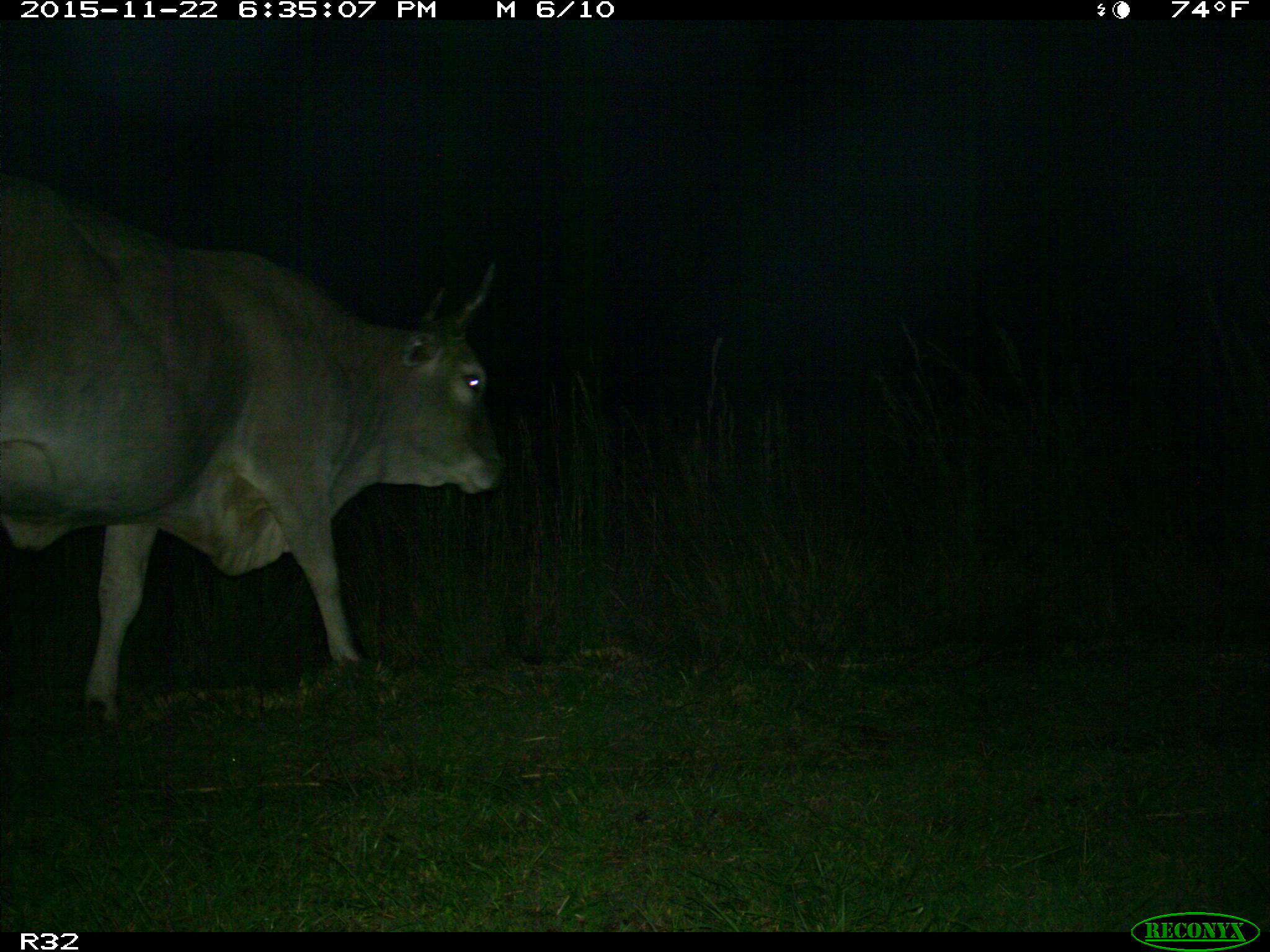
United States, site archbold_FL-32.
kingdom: Animalia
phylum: Chordata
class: Mammalia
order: Artiodactyla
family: Bovidae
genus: Bos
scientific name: Bos taurus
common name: domestic cow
Bos taurus (domestic cow).